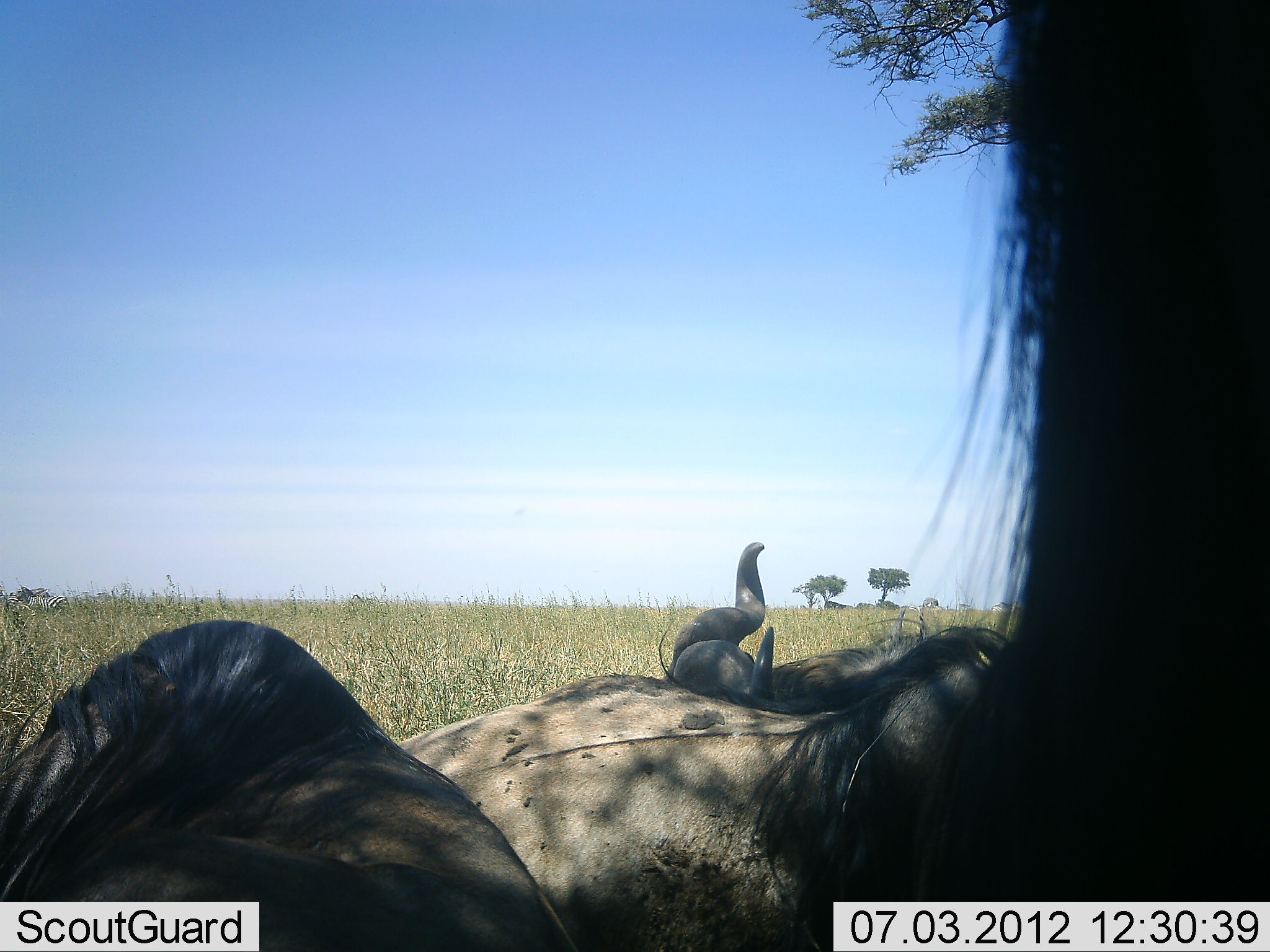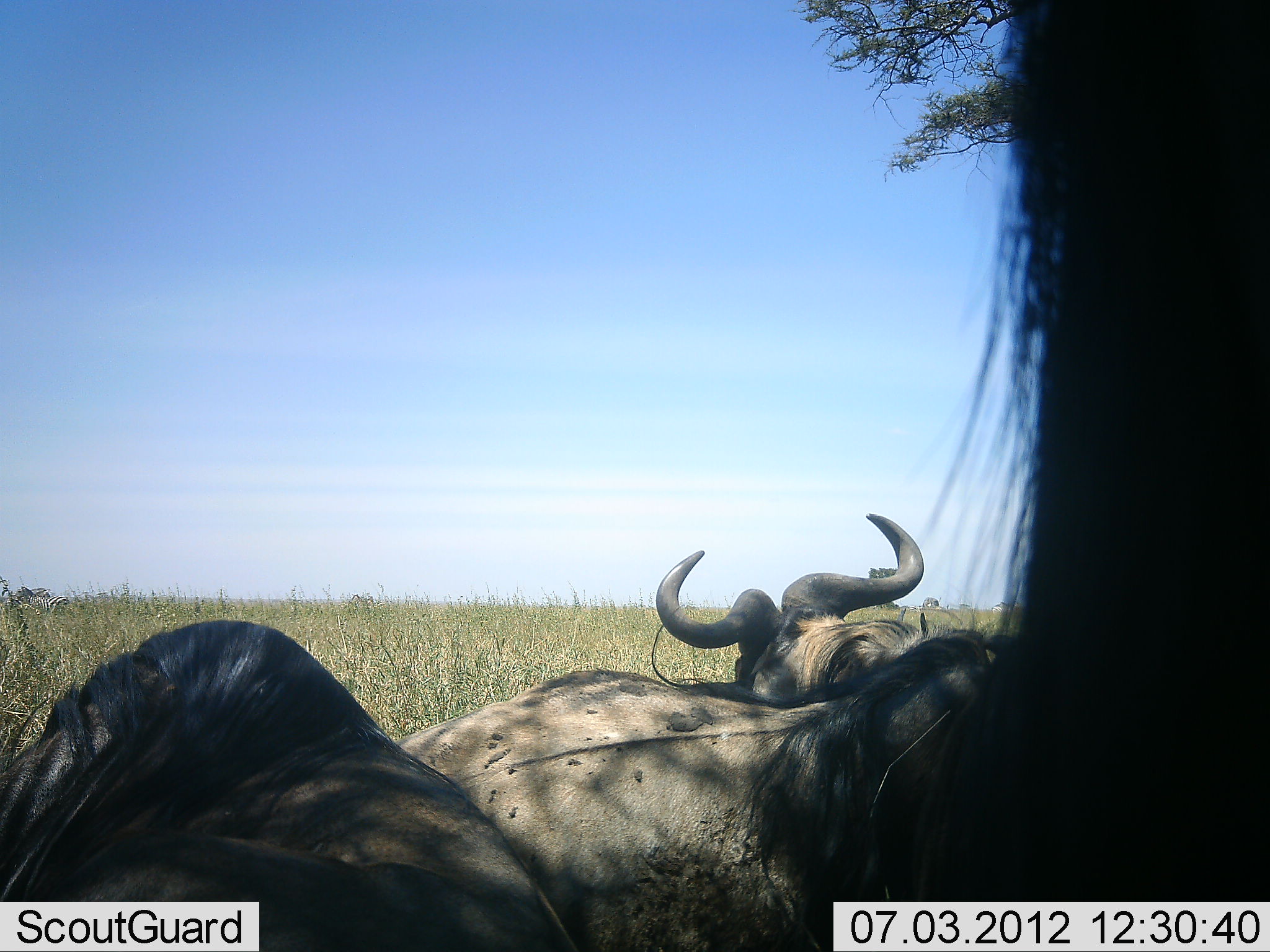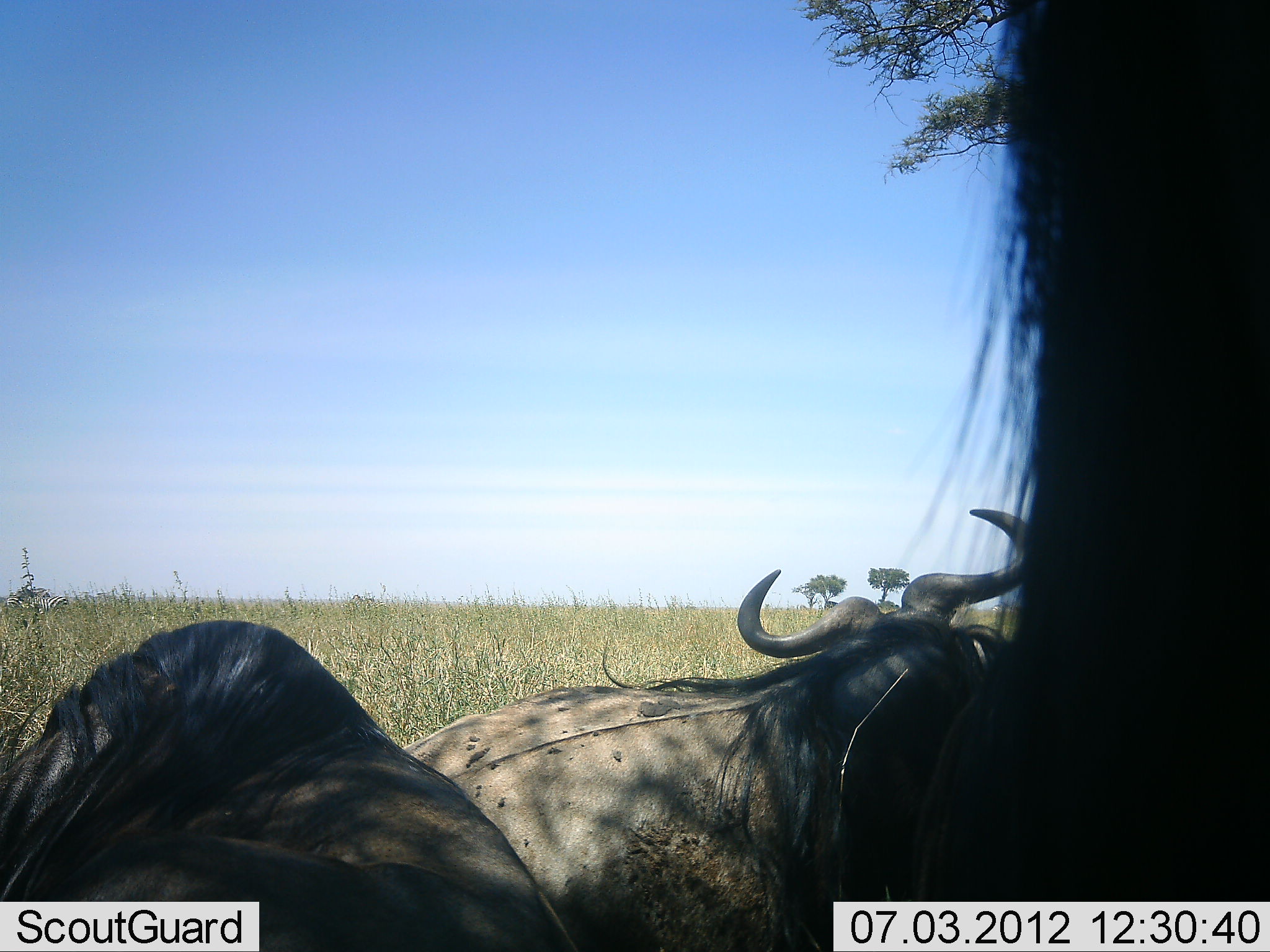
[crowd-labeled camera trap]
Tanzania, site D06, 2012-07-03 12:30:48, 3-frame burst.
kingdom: Animalia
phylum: Chordata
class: Mammalia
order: Artiodactyla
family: Bovidae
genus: Connochaetes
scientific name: Connochaetes taurinus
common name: blue wildebeest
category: wildebeest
Wildebeest (blue wildebeest) (Connochaetes taurinus), count 3. Behavior (volunteer vote fractions): standing 23%, resting 92%, moving 0%, interacting 8%. Young present (vote fraction): 0%. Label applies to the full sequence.